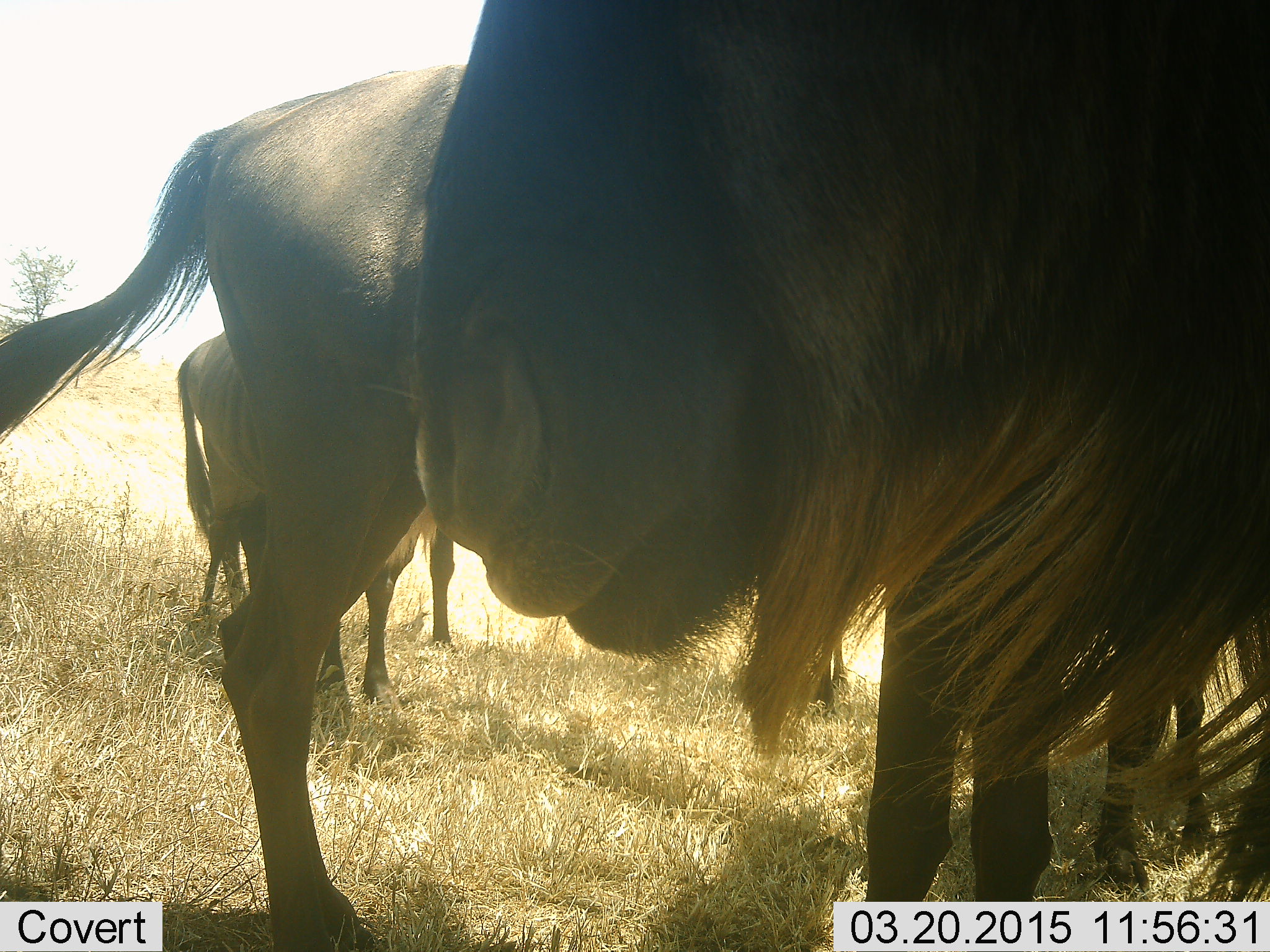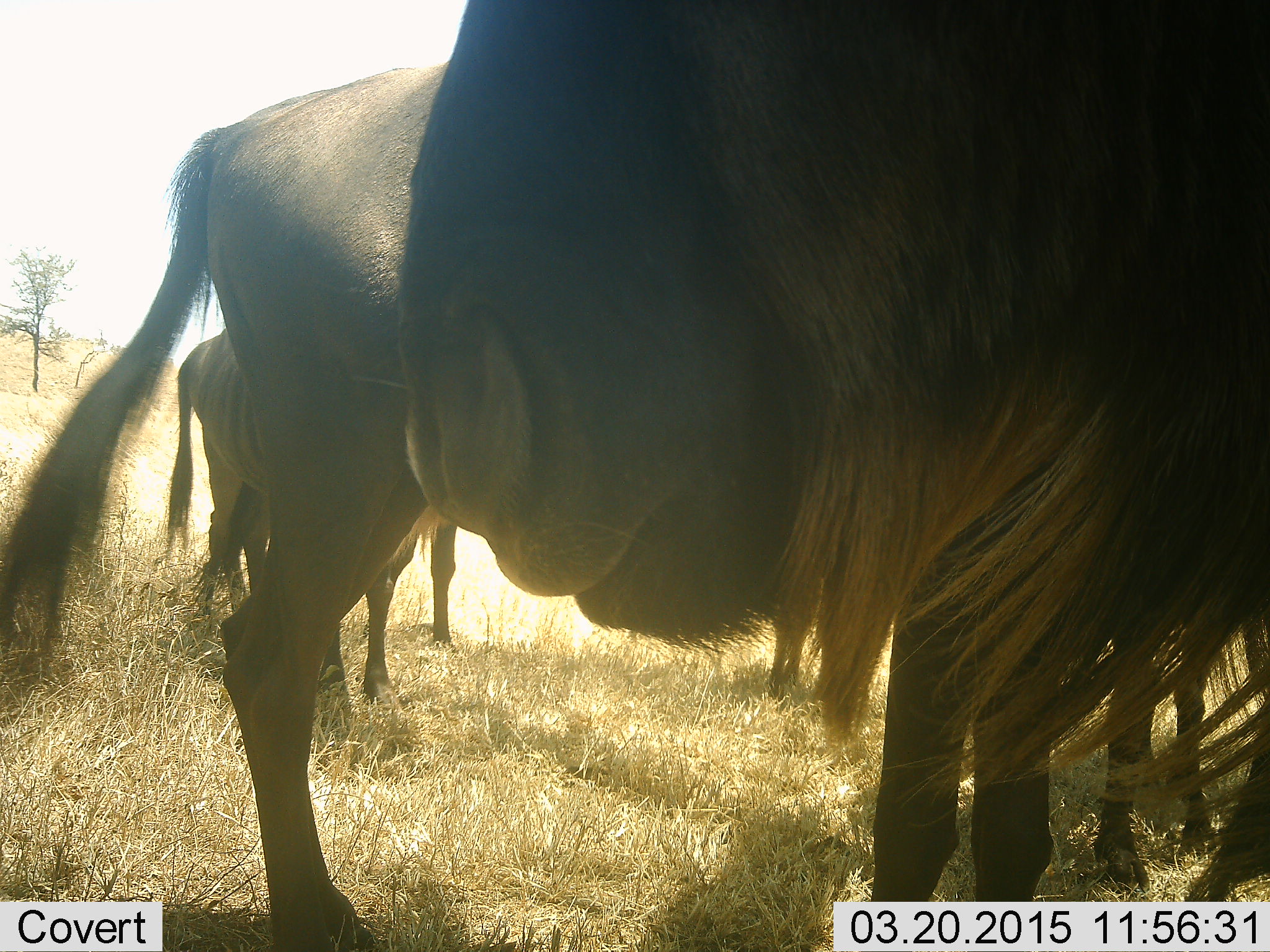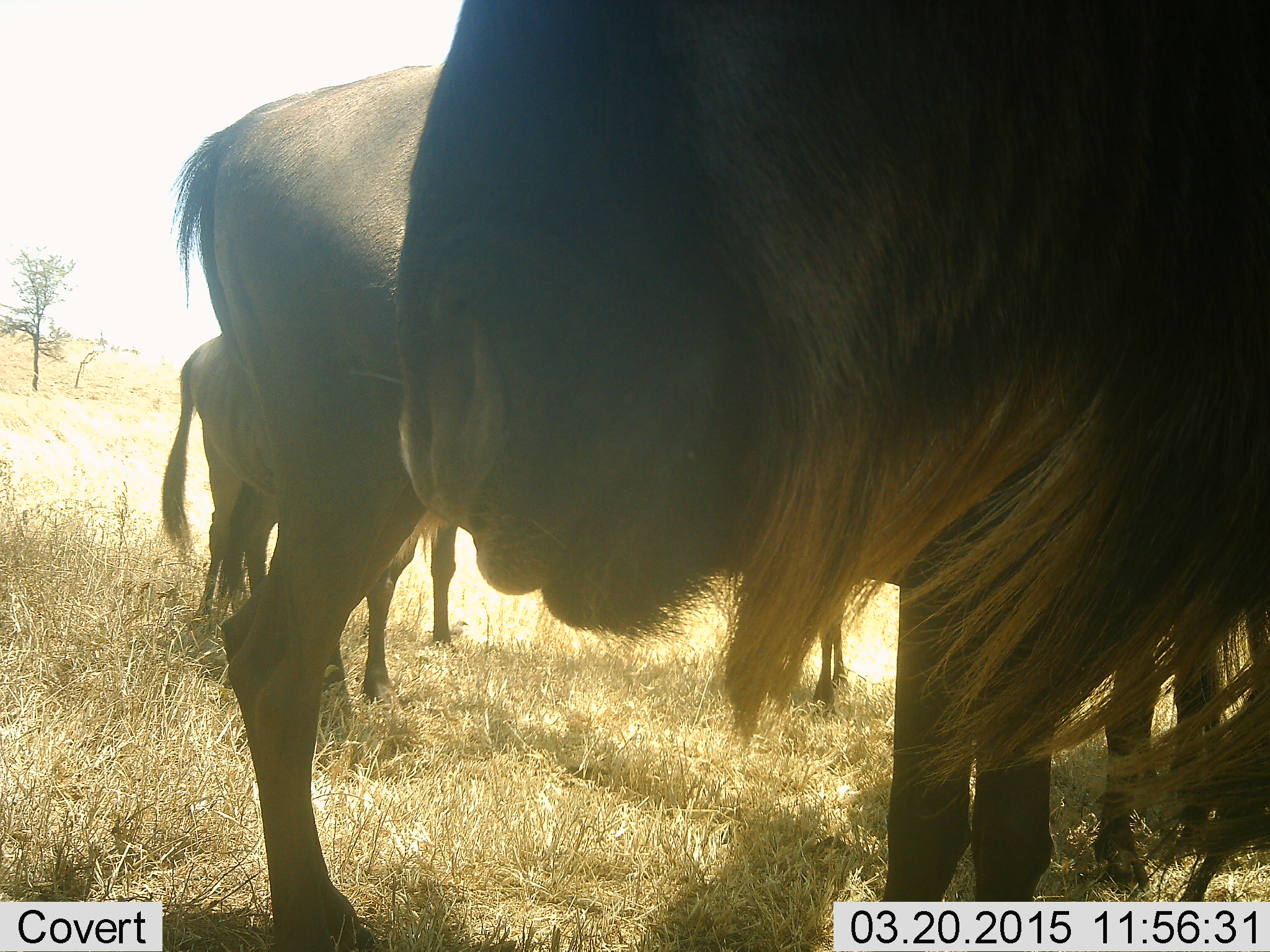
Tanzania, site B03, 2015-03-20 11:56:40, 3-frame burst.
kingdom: Animalia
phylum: Chordata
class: Mammalia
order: Artiodactyla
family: Bovidae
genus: Connochaetes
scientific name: Connochaetes taurinus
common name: blue wildebeest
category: wildebeest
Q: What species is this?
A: Wildebeest (blue wildebeest) (Connochaetes taurinus).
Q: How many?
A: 3.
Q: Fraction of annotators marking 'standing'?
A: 90%.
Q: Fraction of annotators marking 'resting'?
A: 10%.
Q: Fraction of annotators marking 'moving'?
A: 10%.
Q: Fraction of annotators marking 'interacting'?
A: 0%.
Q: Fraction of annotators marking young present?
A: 0%.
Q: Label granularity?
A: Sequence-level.